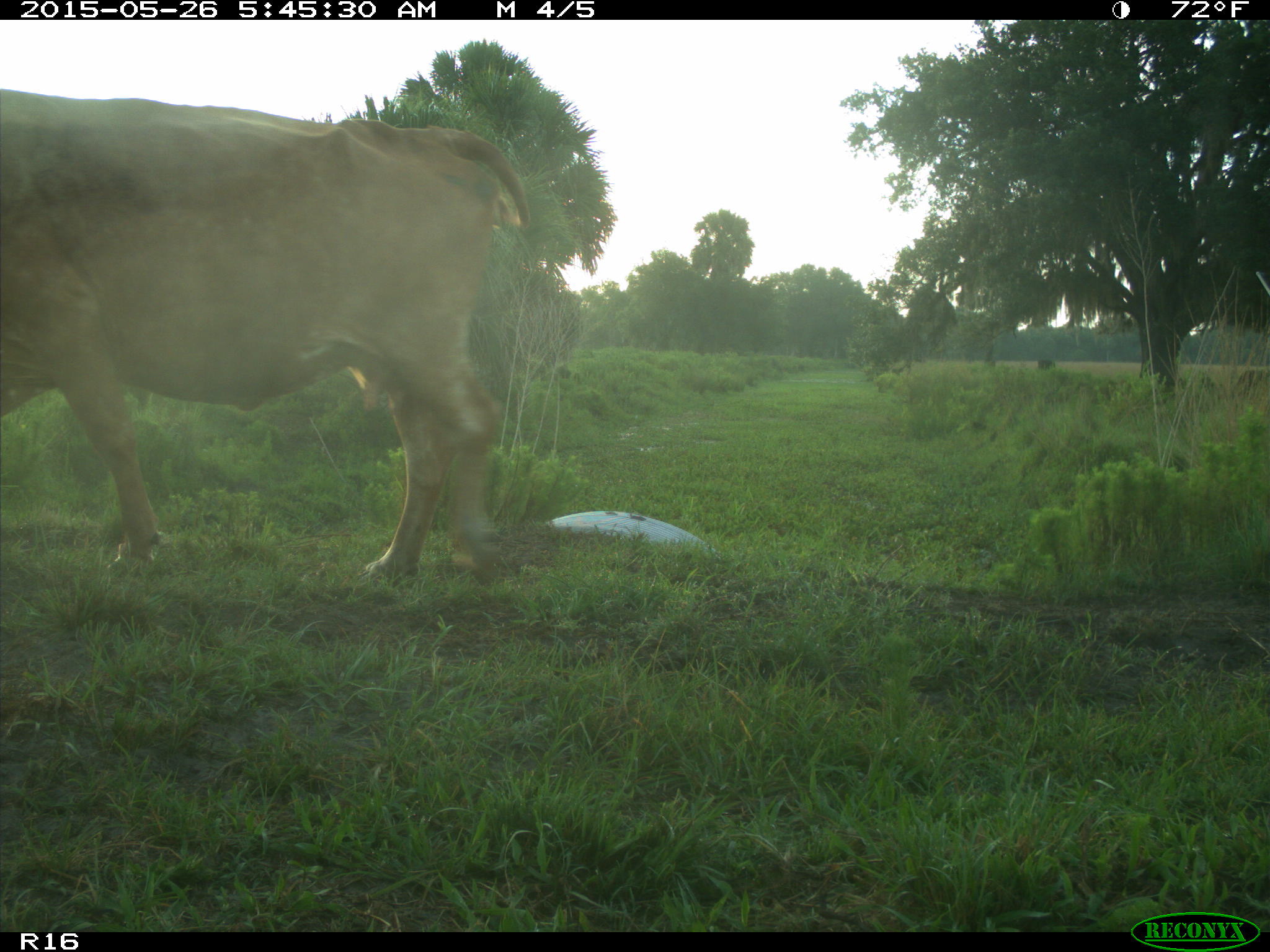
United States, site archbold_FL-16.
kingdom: Animalia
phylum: Chordata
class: Mammalia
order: Artiodactyla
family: Bovidae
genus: Bos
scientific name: Bos taurus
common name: domestic cow